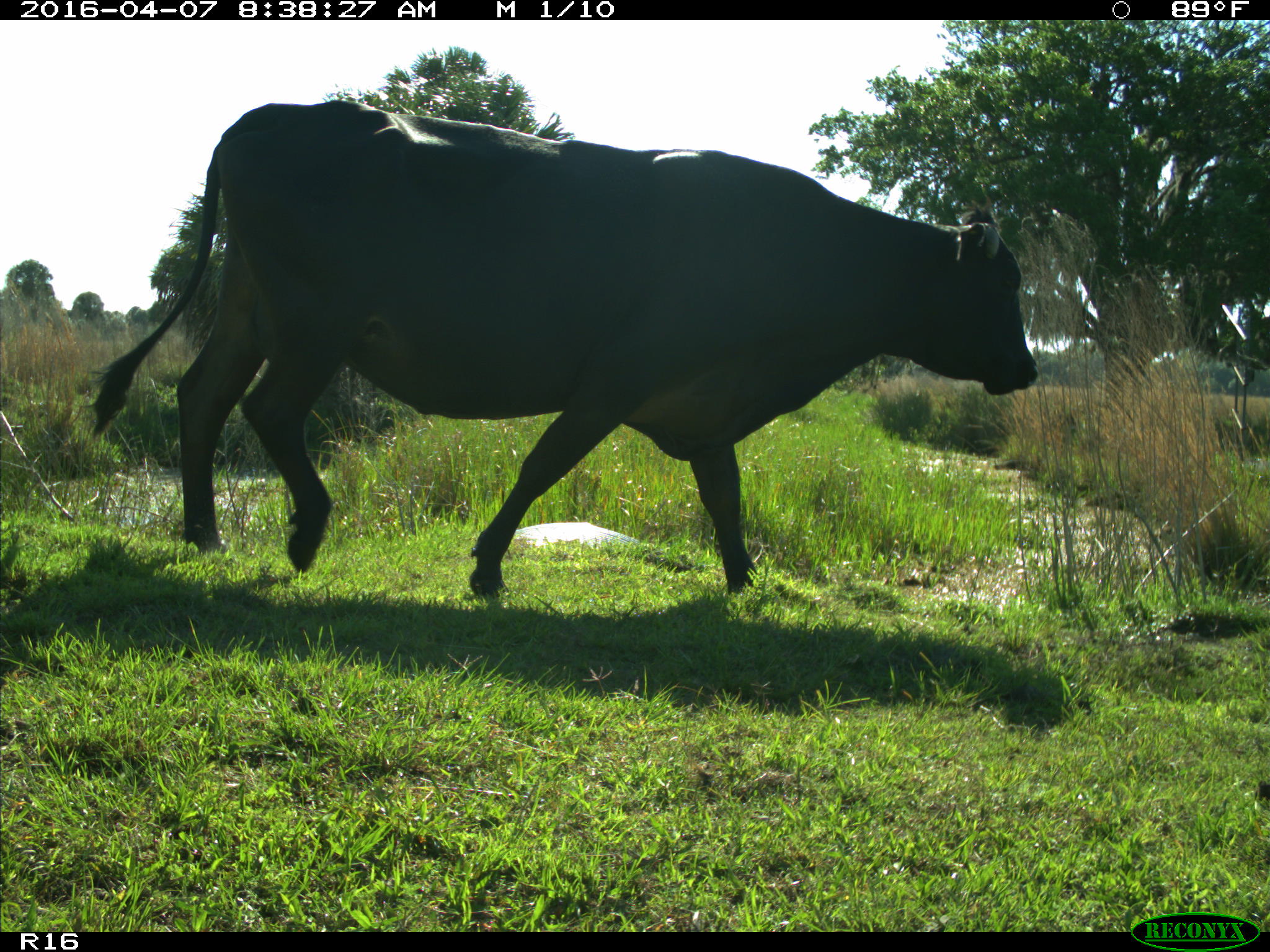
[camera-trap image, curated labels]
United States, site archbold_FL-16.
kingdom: Animalia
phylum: Chordata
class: Mammalia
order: Artiodactyla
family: Bovidae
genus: Bos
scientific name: Bos taurus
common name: domestic cow